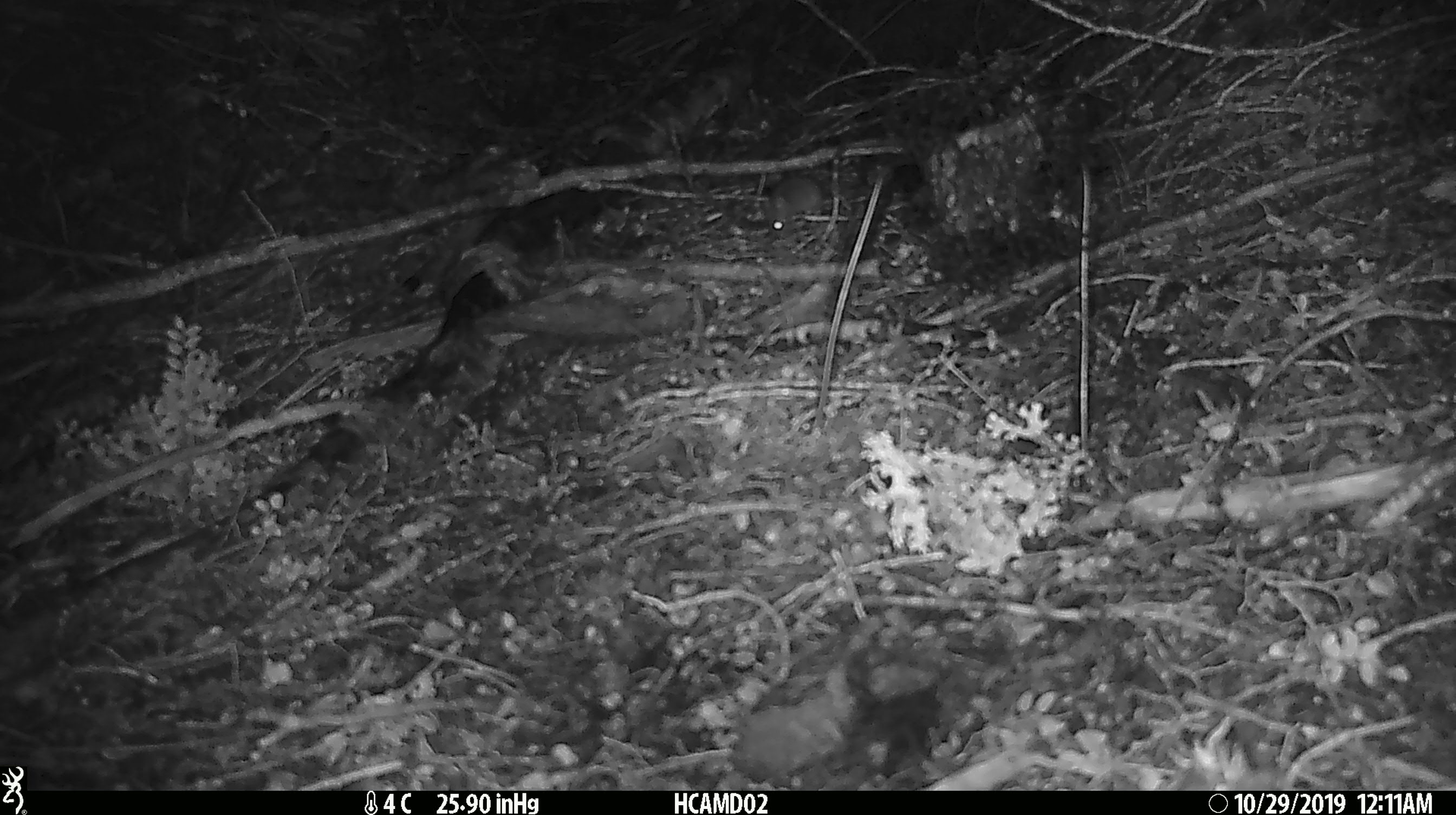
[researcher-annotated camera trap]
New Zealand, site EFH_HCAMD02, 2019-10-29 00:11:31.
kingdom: Animalia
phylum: Chordata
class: Mammalia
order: Rodentia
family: Muridae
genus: Mus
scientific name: Mus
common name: mouse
Mouse (Mus).